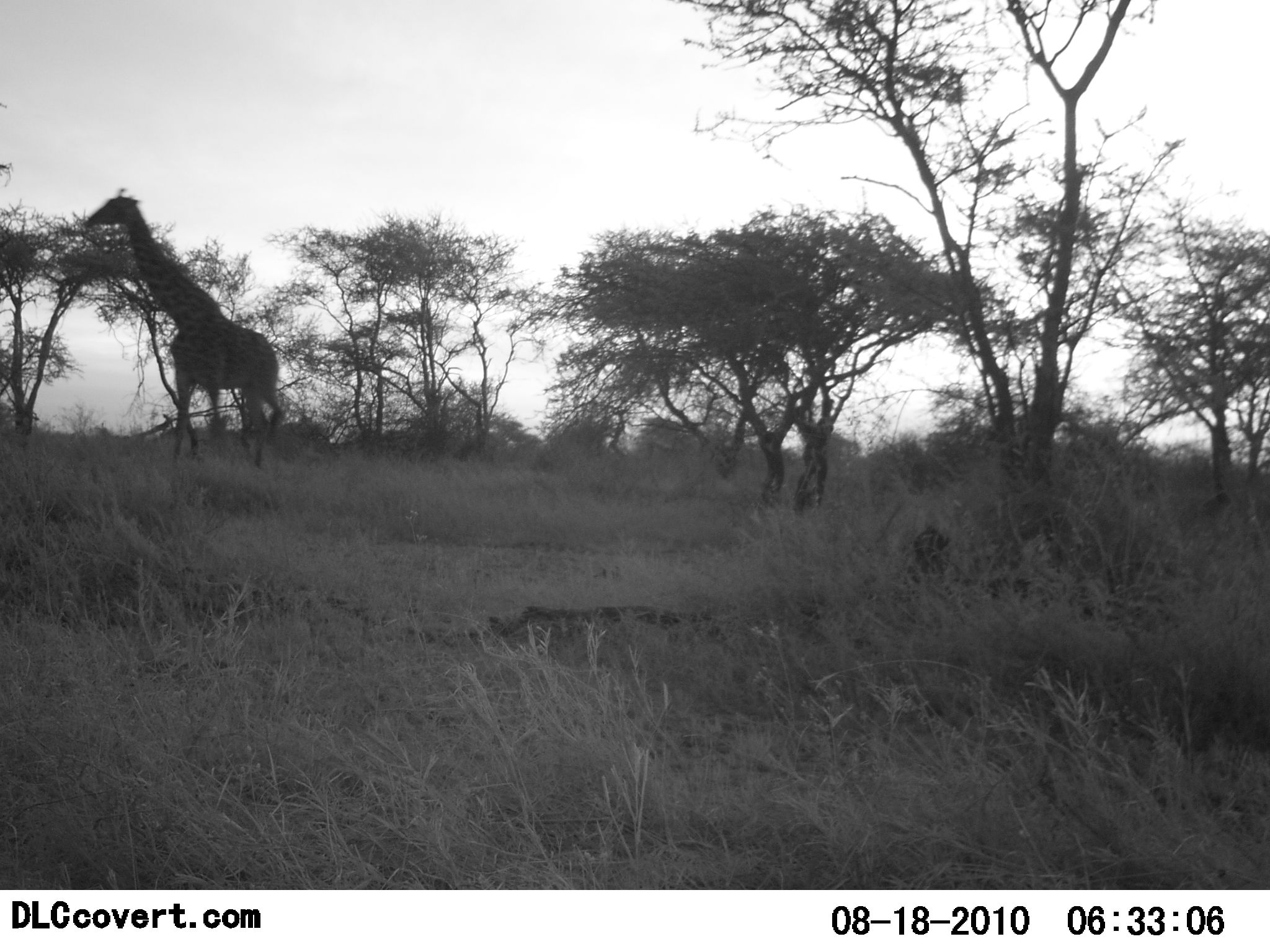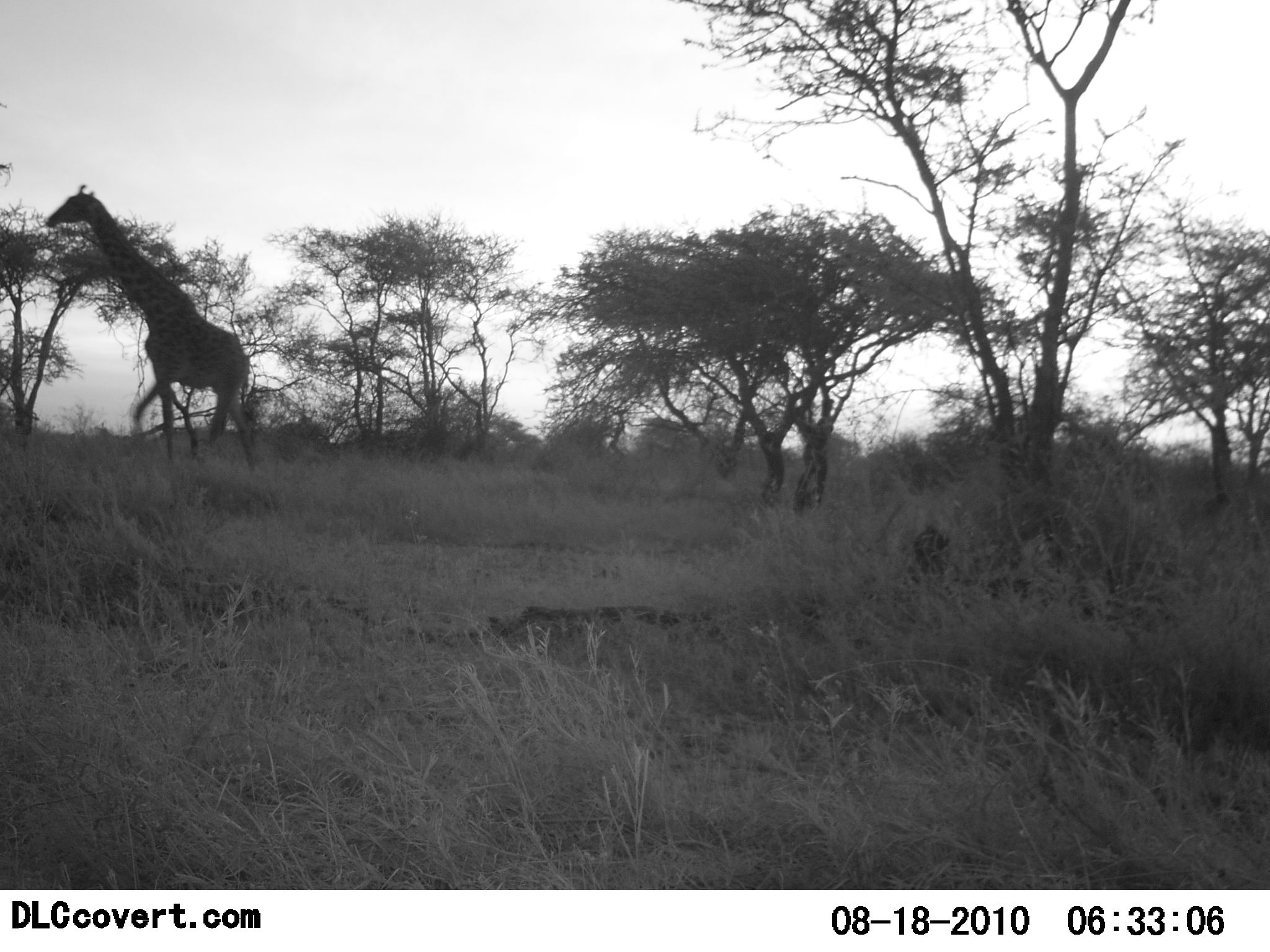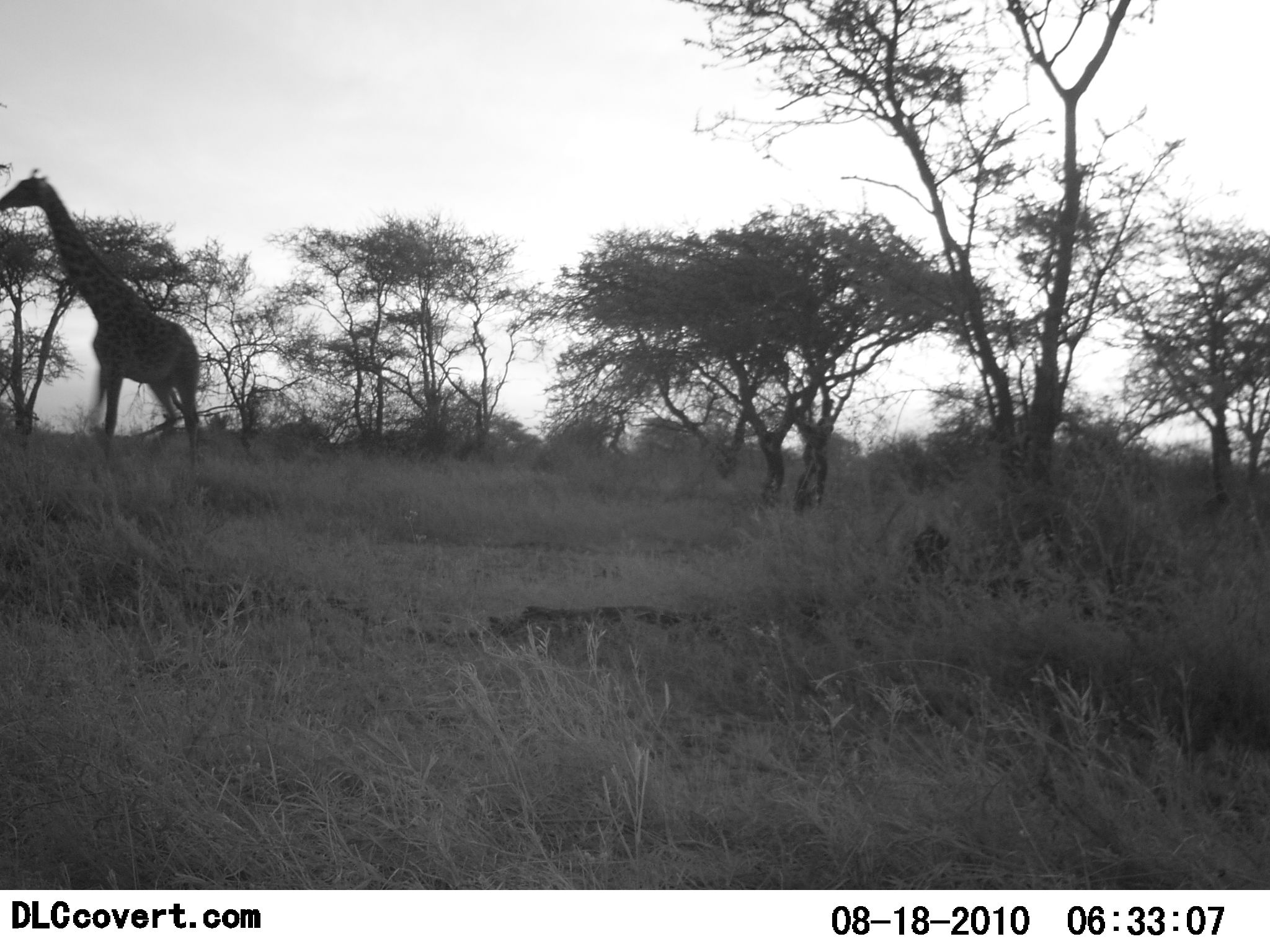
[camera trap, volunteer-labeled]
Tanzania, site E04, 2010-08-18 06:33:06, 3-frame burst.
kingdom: Animalia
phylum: Chordata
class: Mammalia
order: Artiodactyla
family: Giraffidae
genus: Giraffa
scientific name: Giraffa camelopardalis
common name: giraffe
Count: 1.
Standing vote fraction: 17%.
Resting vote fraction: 0%.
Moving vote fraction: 83%.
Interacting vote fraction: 0%.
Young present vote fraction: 0%.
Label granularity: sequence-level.